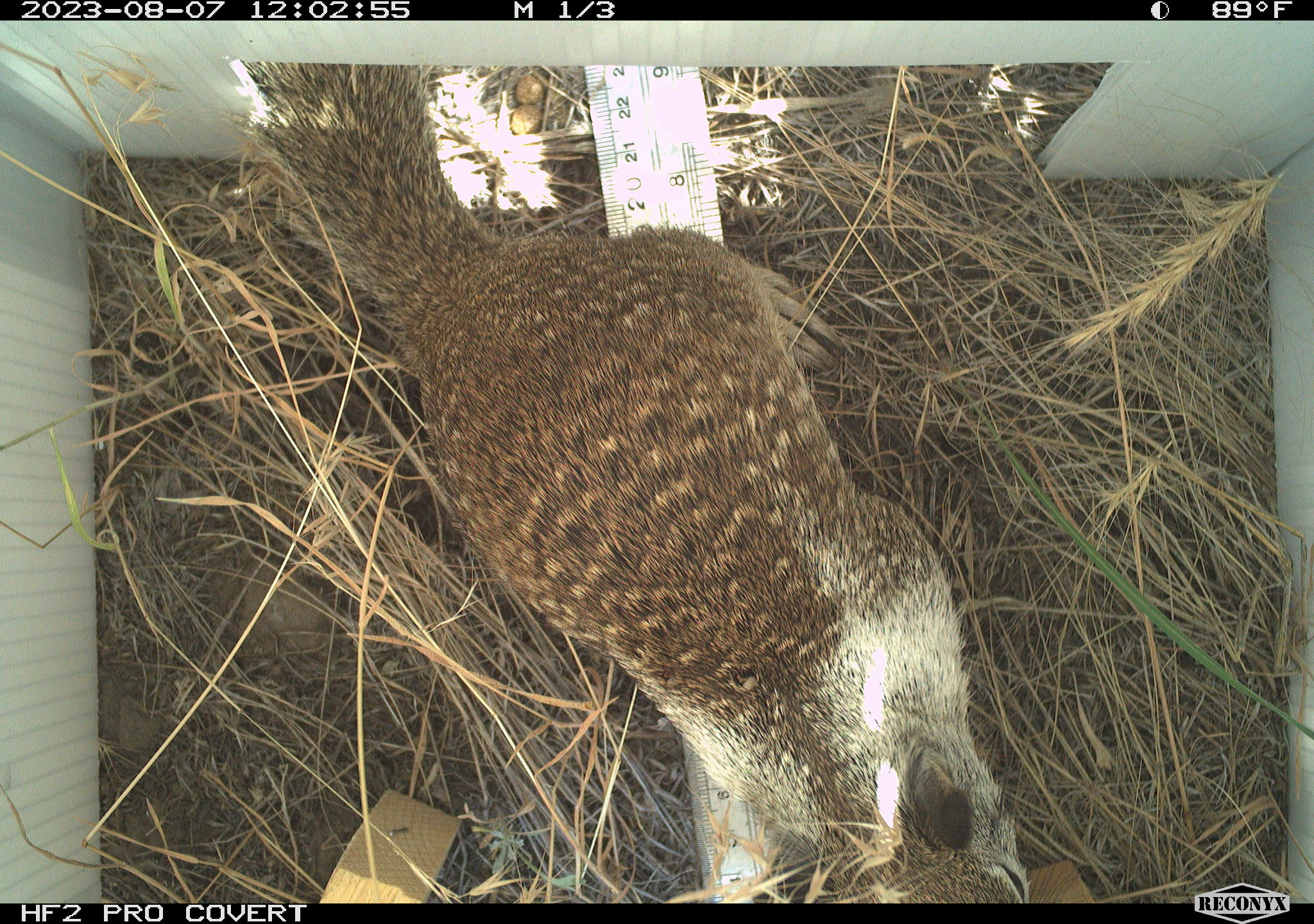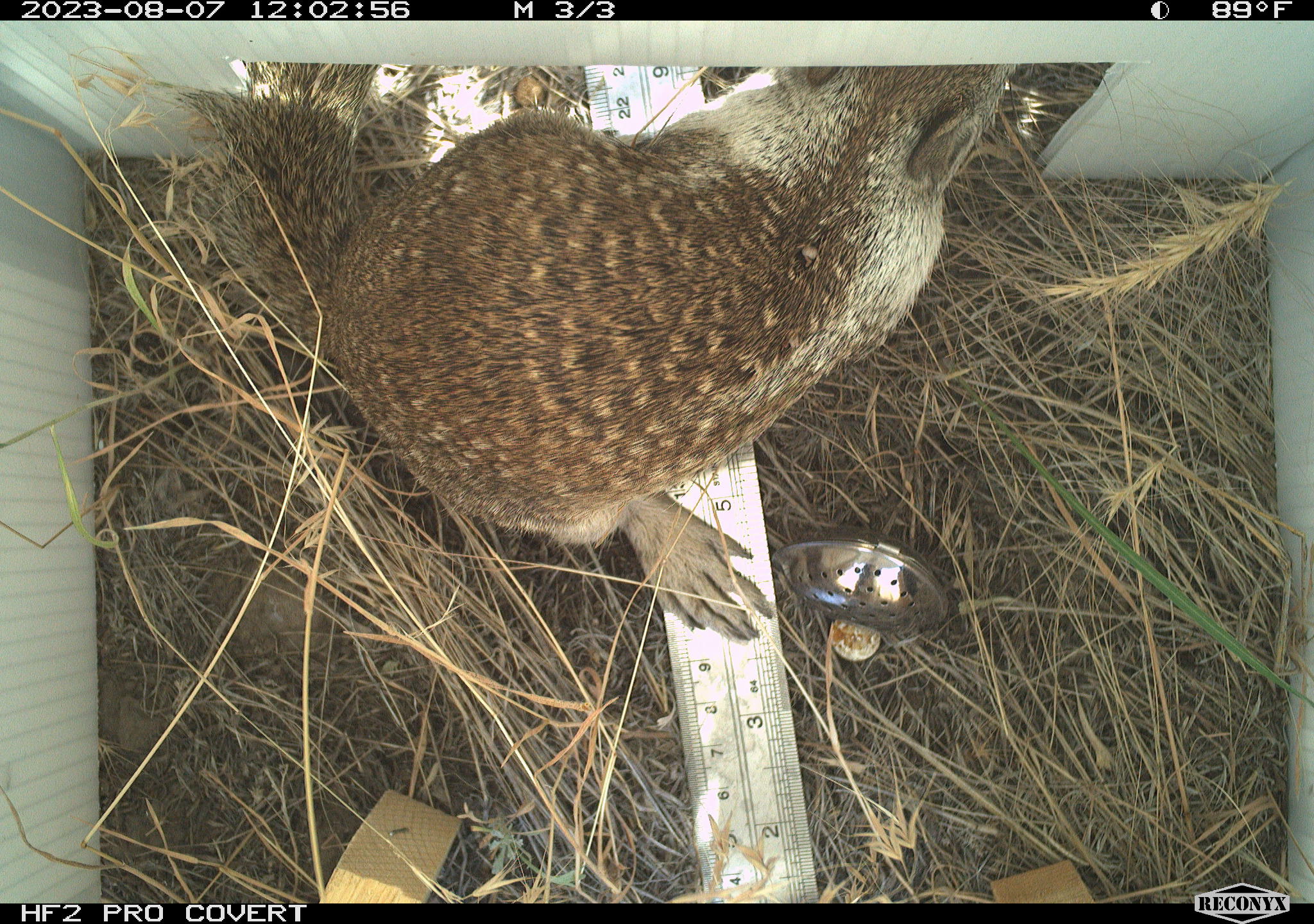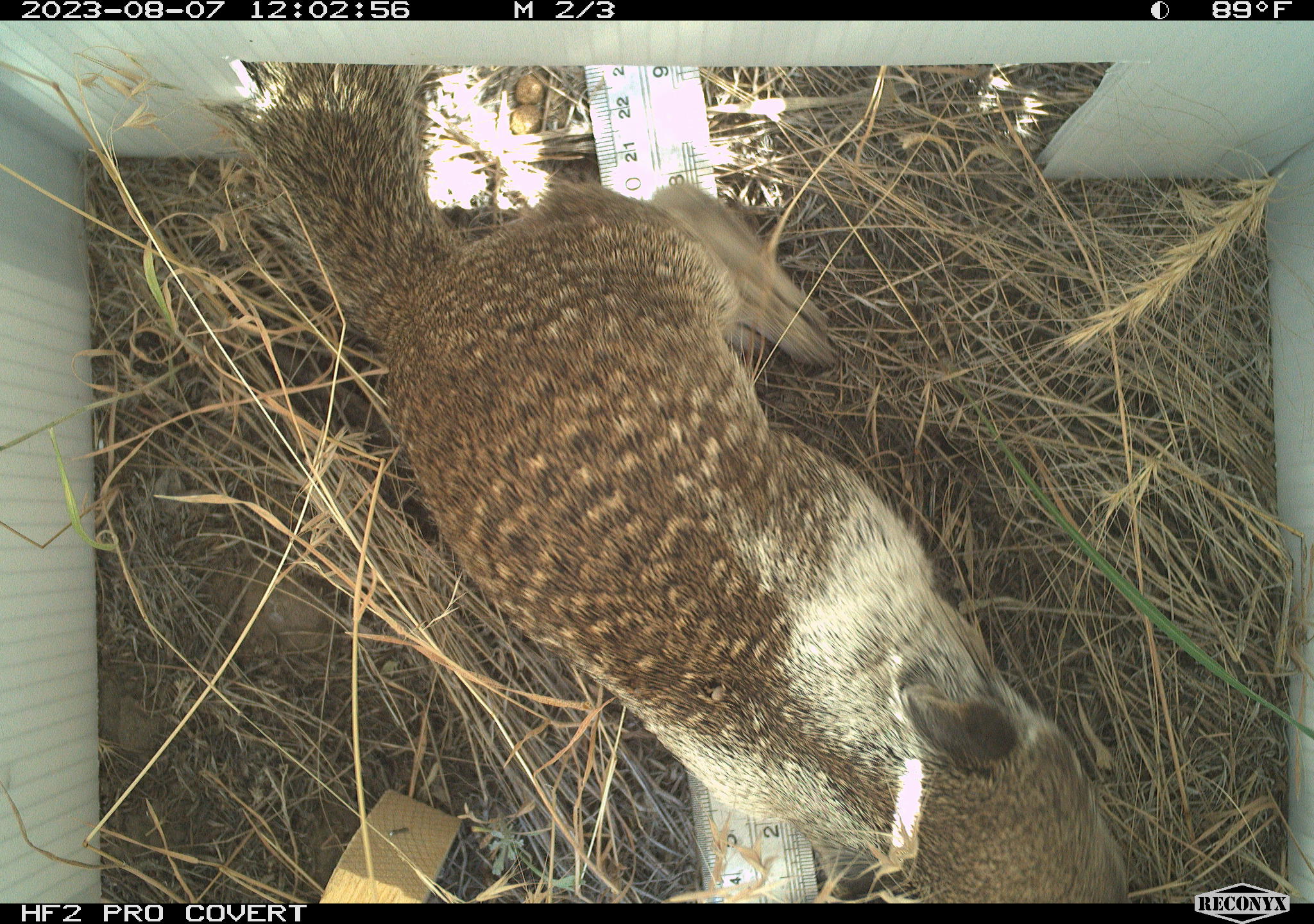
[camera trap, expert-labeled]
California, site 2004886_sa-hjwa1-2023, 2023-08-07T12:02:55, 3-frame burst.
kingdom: Animalia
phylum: Chordata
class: Mammalia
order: Rodentia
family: Sciuridae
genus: Otospermophilus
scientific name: Otospermophilus beecheyi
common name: california ground squirrel